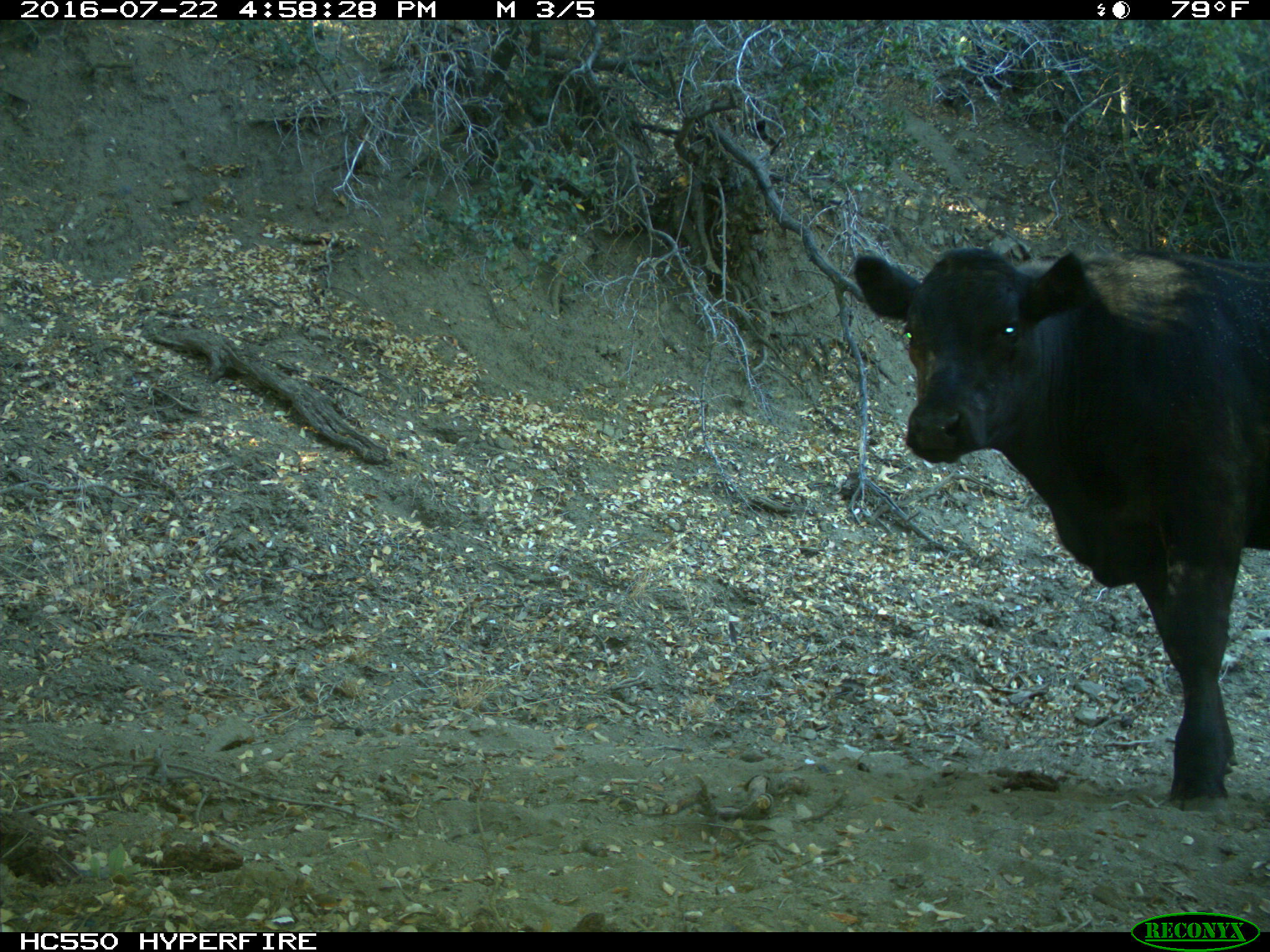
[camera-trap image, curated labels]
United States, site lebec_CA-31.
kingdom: Animalia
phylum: Chordata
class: Mammalia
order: Artiodactyla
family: Bovidae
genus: Bos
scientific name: Bos taurus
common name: domestic cow